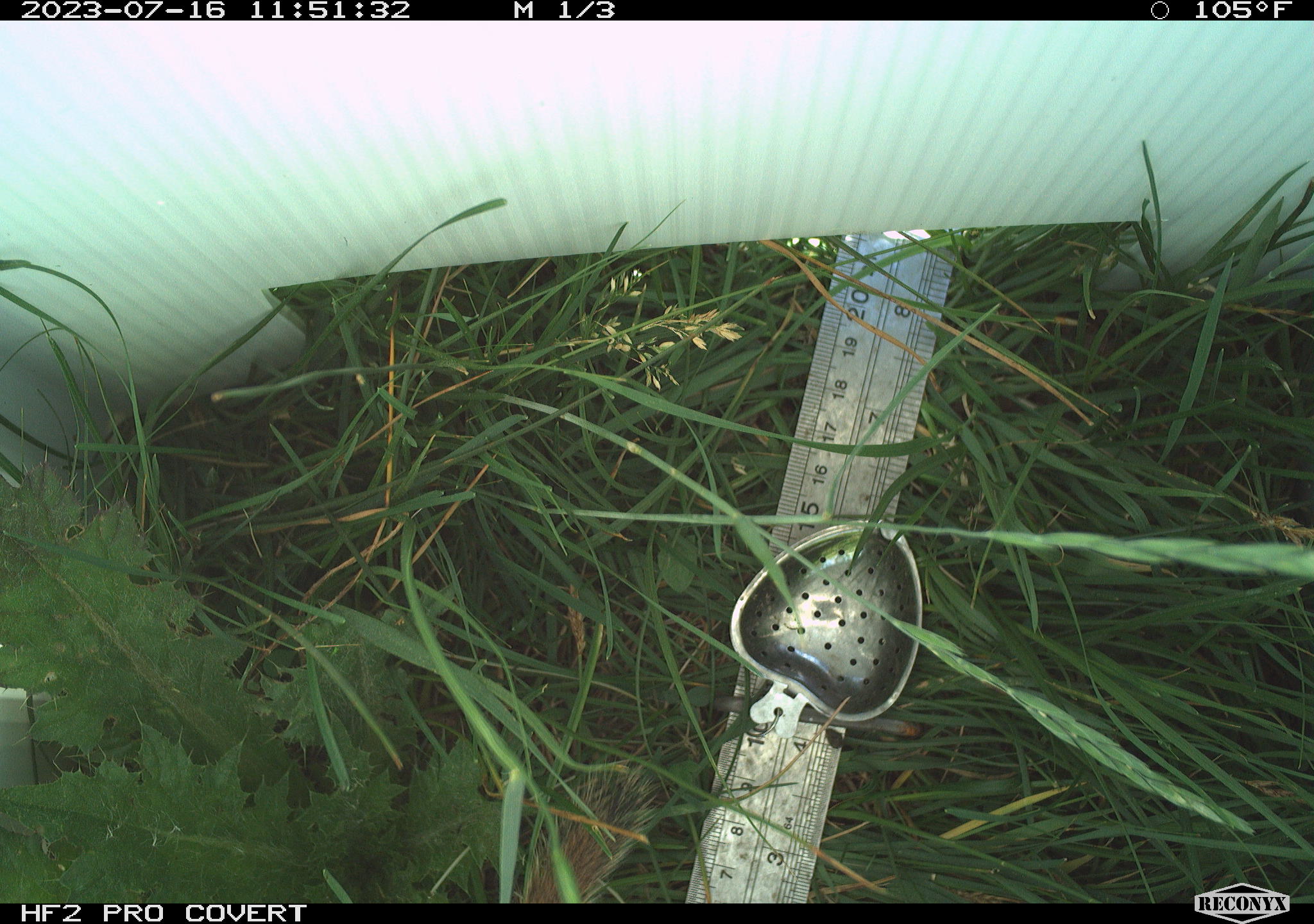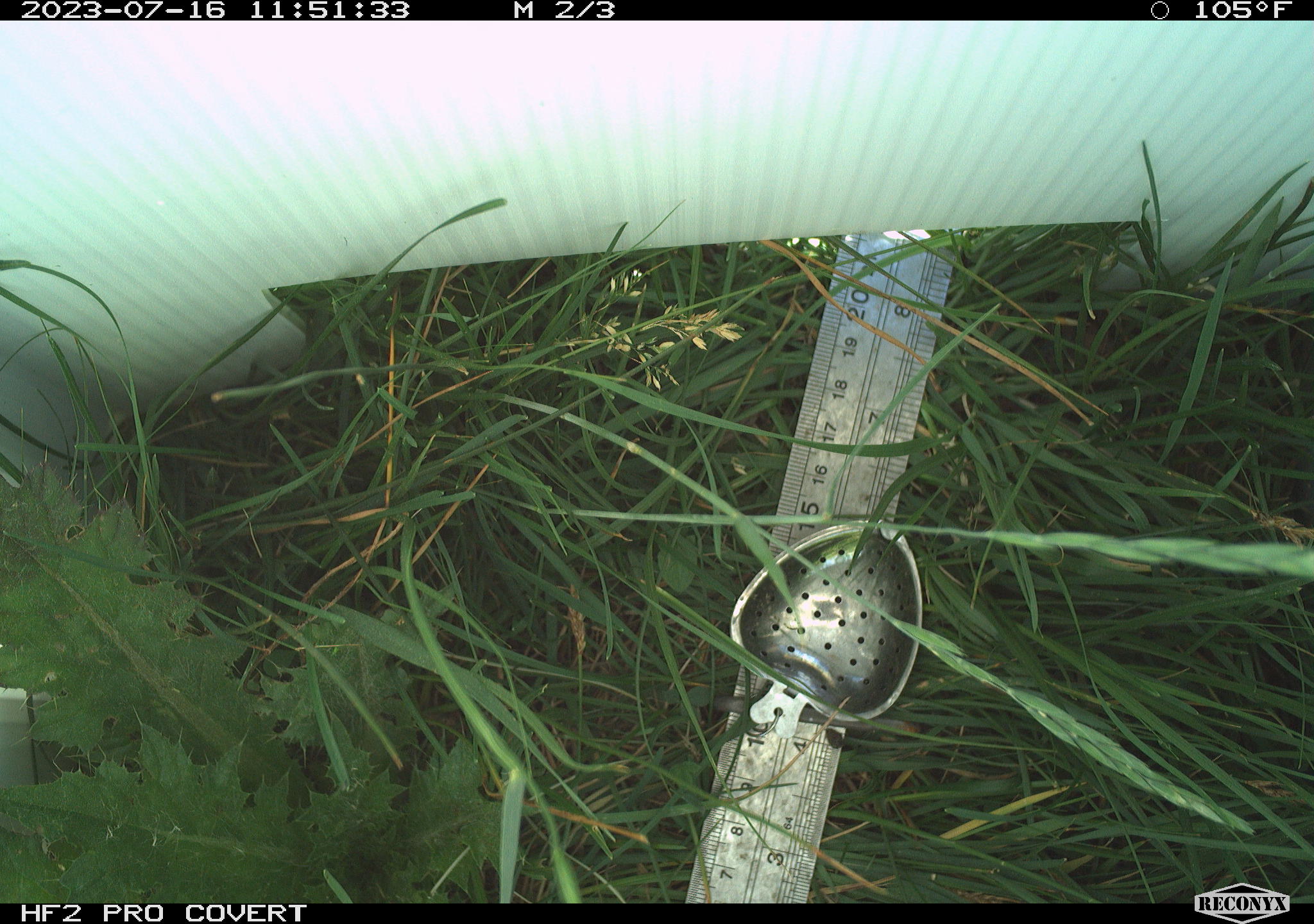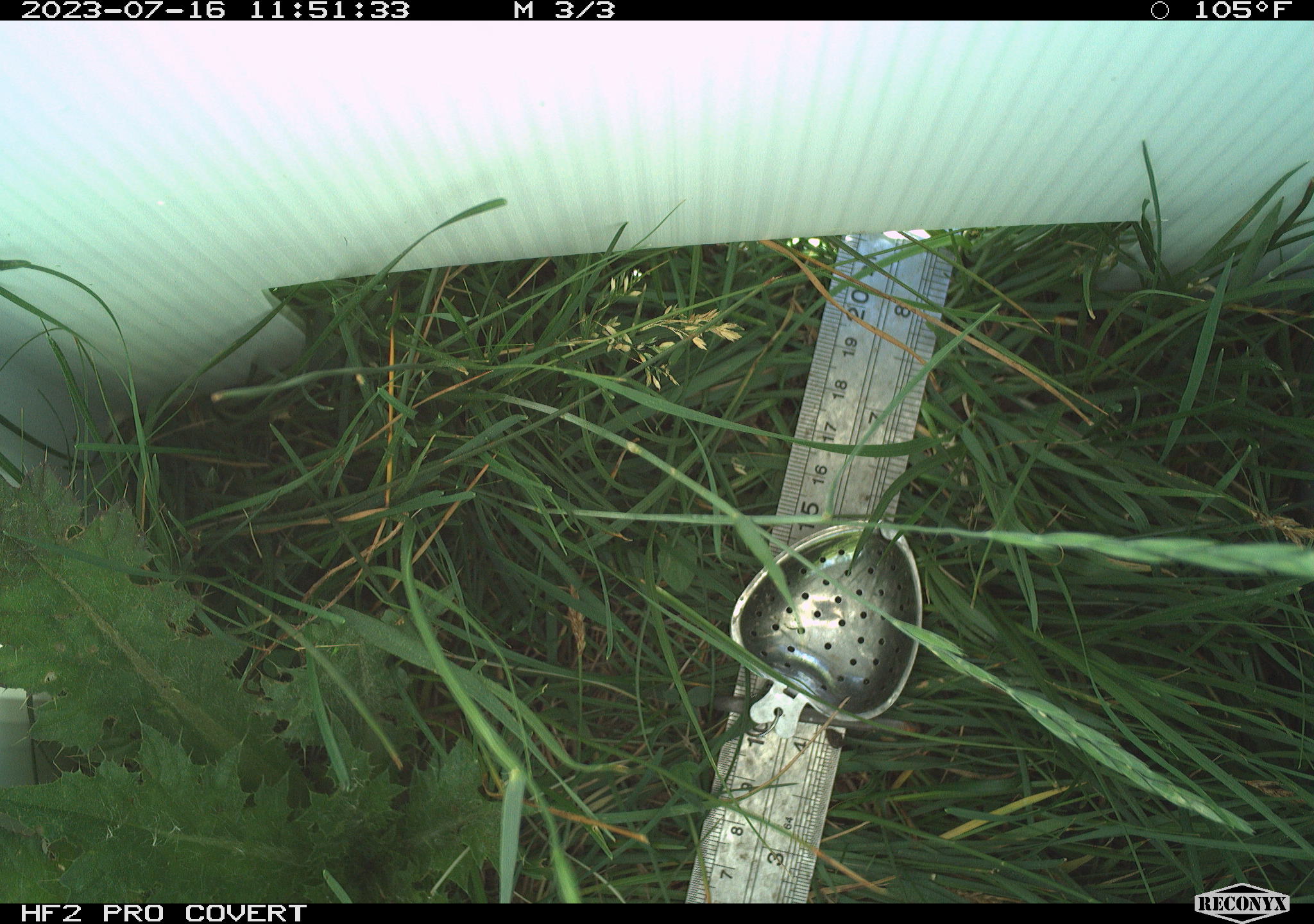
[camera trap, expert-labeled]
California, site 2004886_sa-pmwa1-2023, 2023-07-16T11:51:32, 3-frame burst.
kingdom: Animalia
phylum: Chordata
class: Mammalia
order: Rodentia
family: Sciuridae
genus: Urocitellus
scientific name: Urocitellus beldingi beldingi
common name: belding's ground squirrel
Belding's ground squirrel (Urocitellus beldingi beldingi).